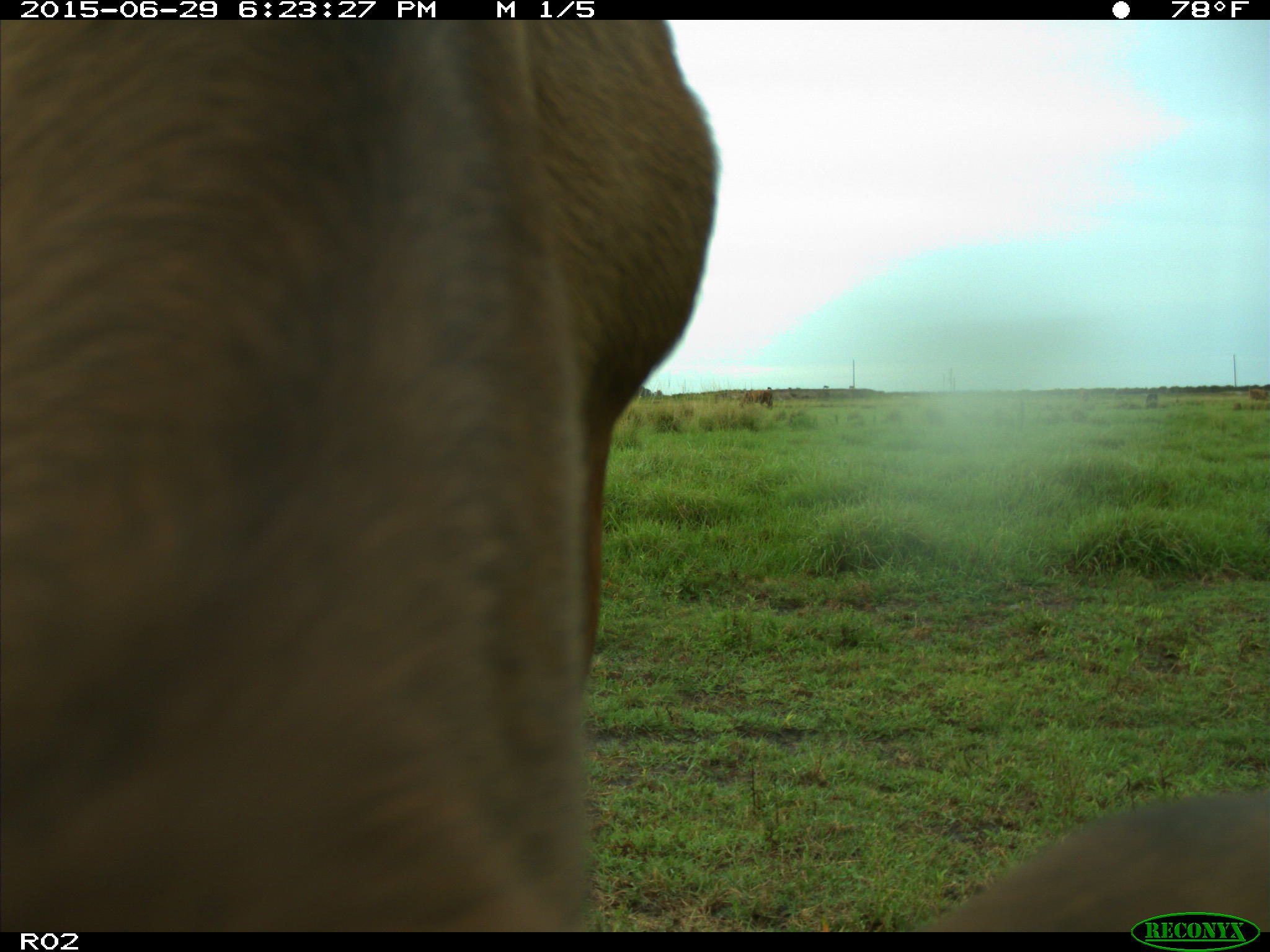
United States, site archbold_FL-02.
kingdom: Animalia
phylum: Chordata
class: Mammalia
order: Artiodactyla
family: Bovidae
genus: Bos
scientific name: Bos taurus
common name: domestic cow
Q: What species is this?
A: Bos taurus (domestic cow).